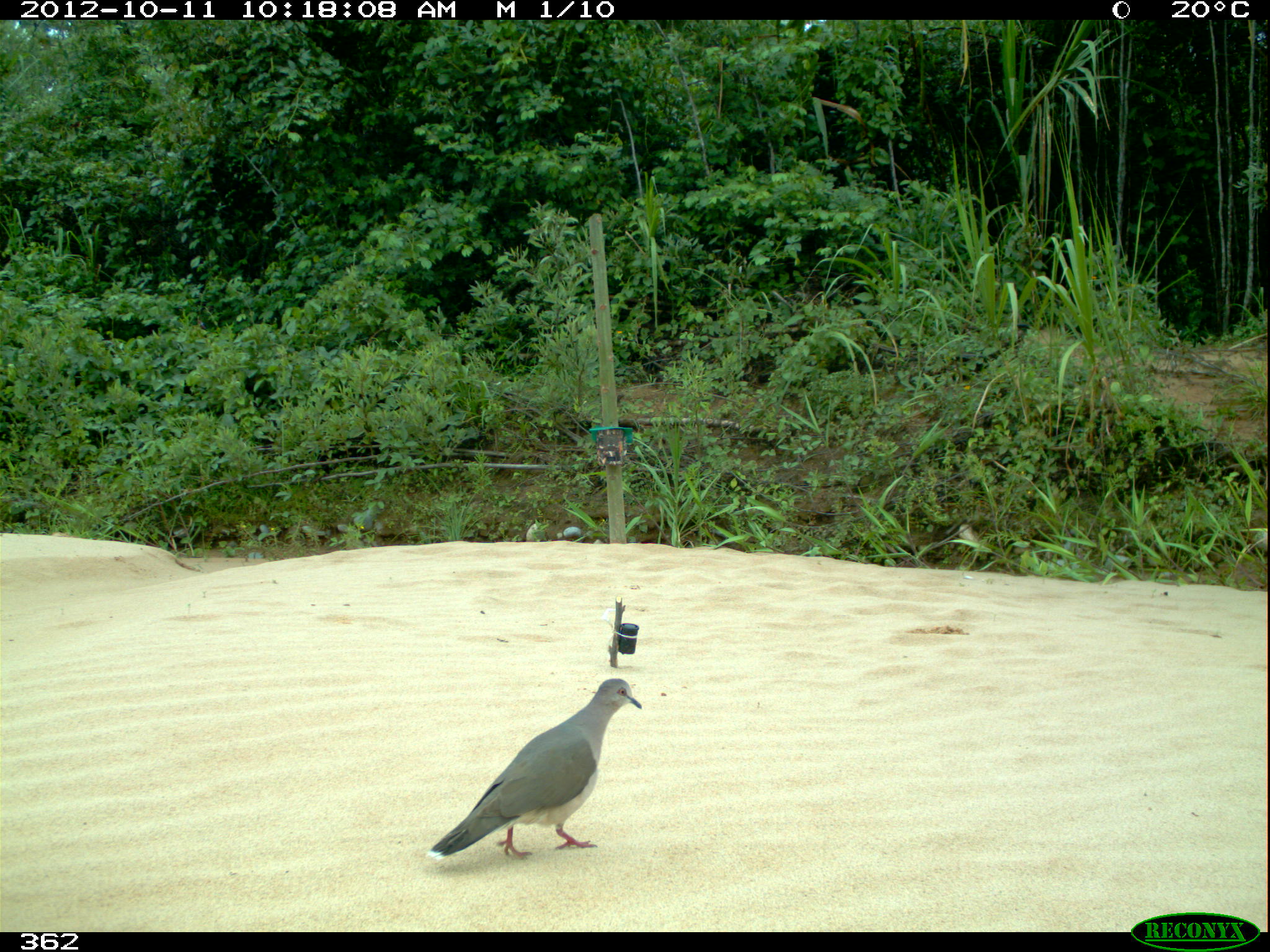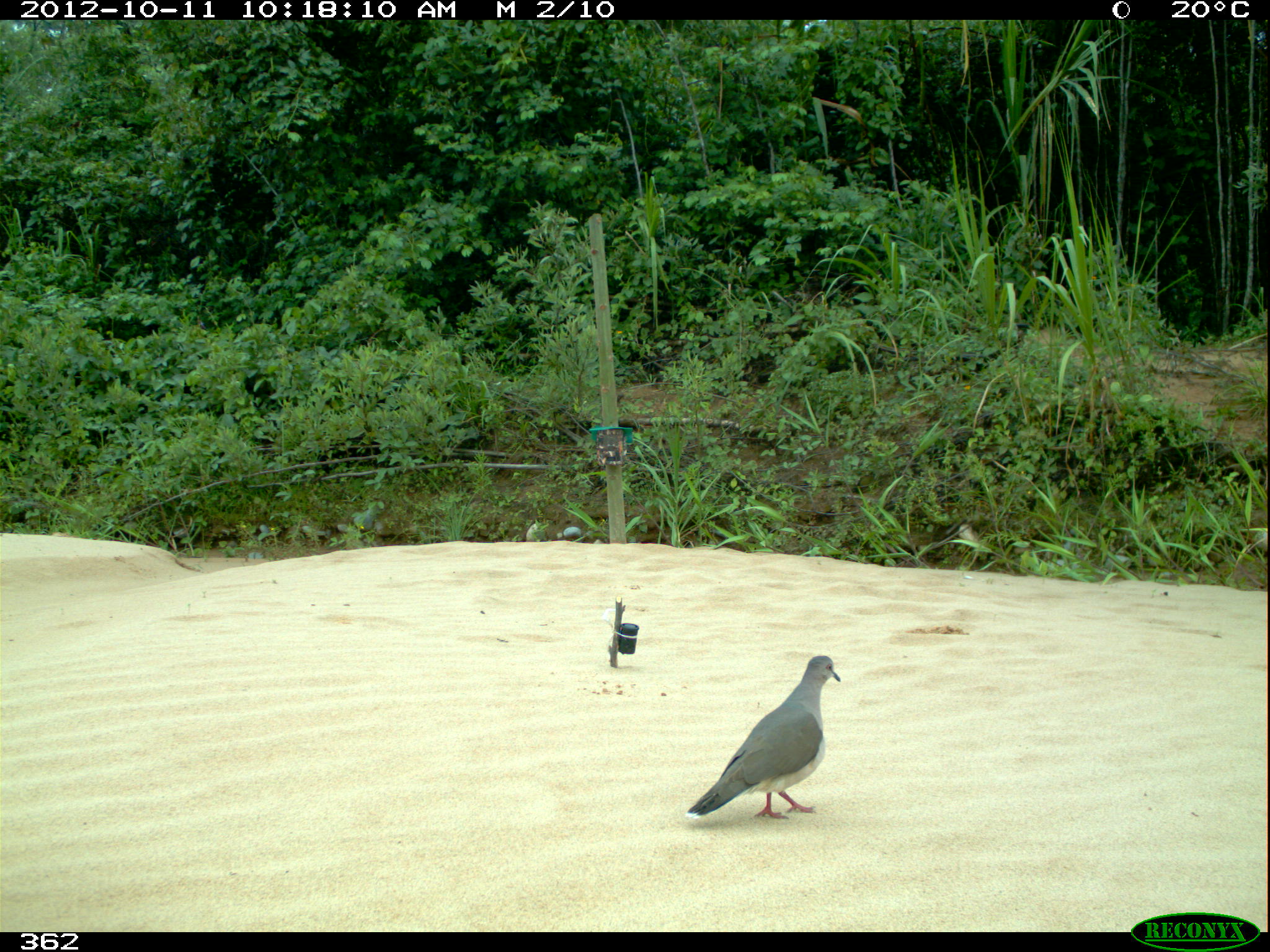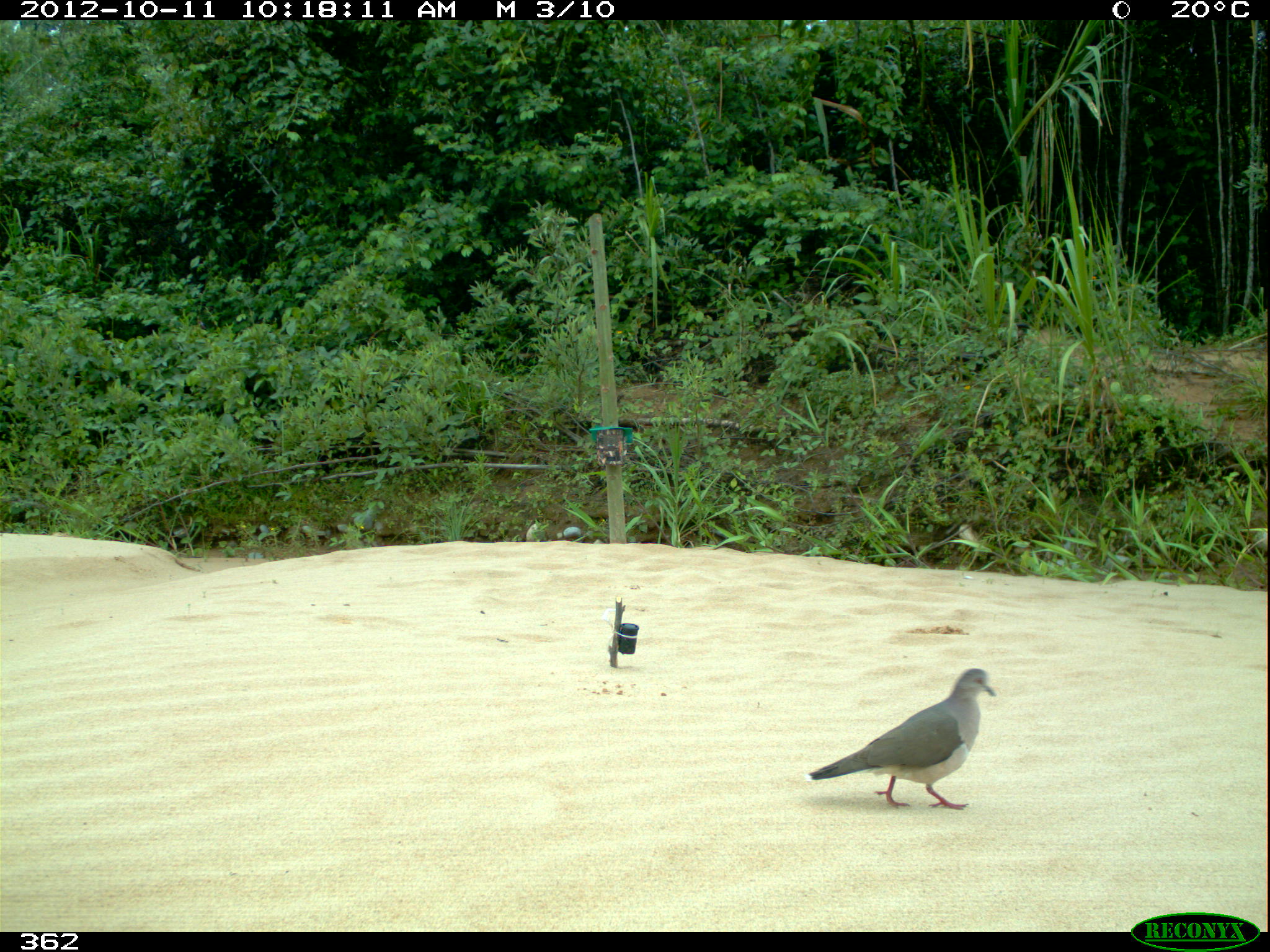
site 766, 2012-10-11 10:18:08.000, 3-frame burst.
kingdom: Animalia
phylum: Chordata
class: Aves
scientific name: Aves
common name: bird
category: unknown bird